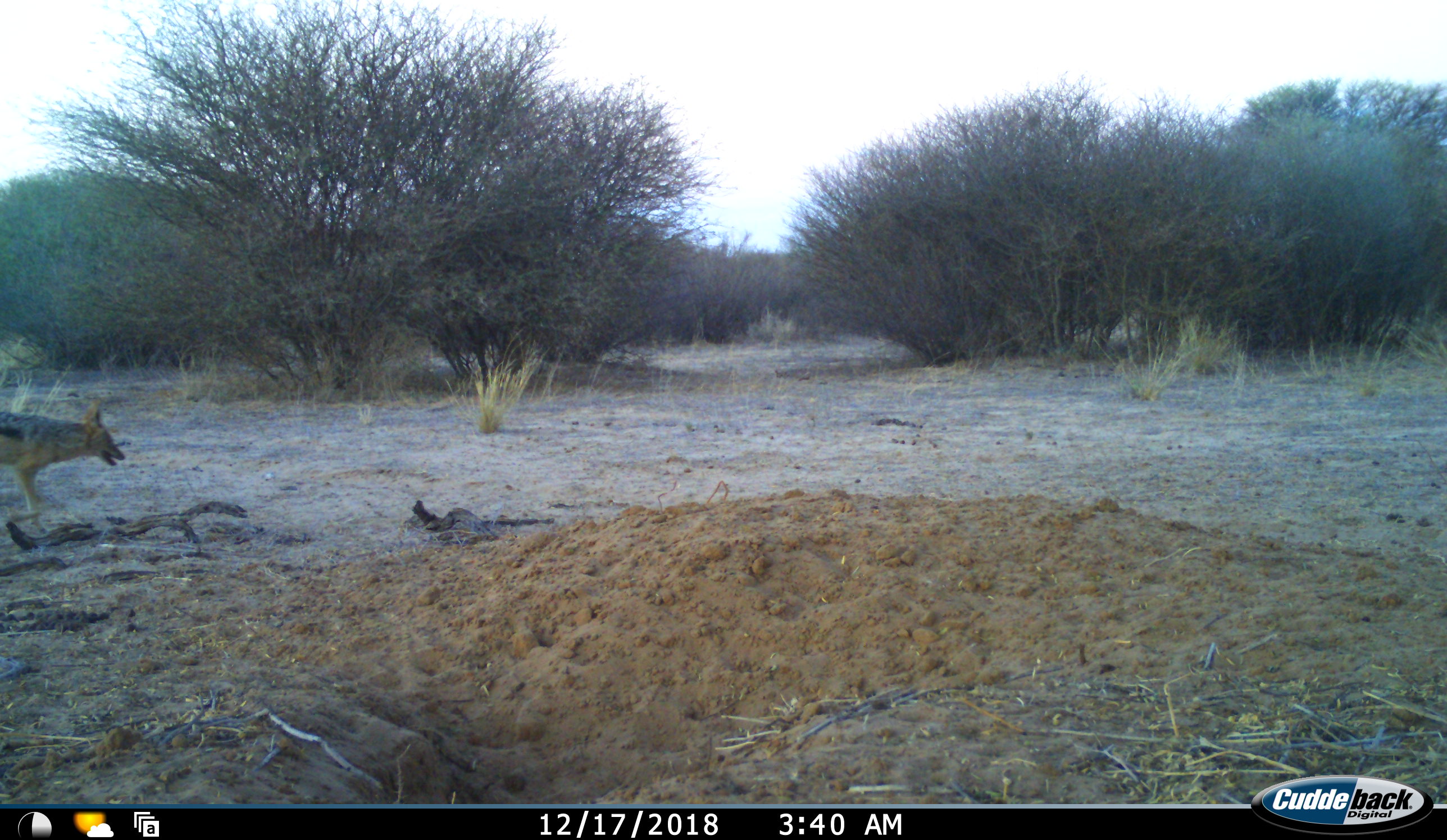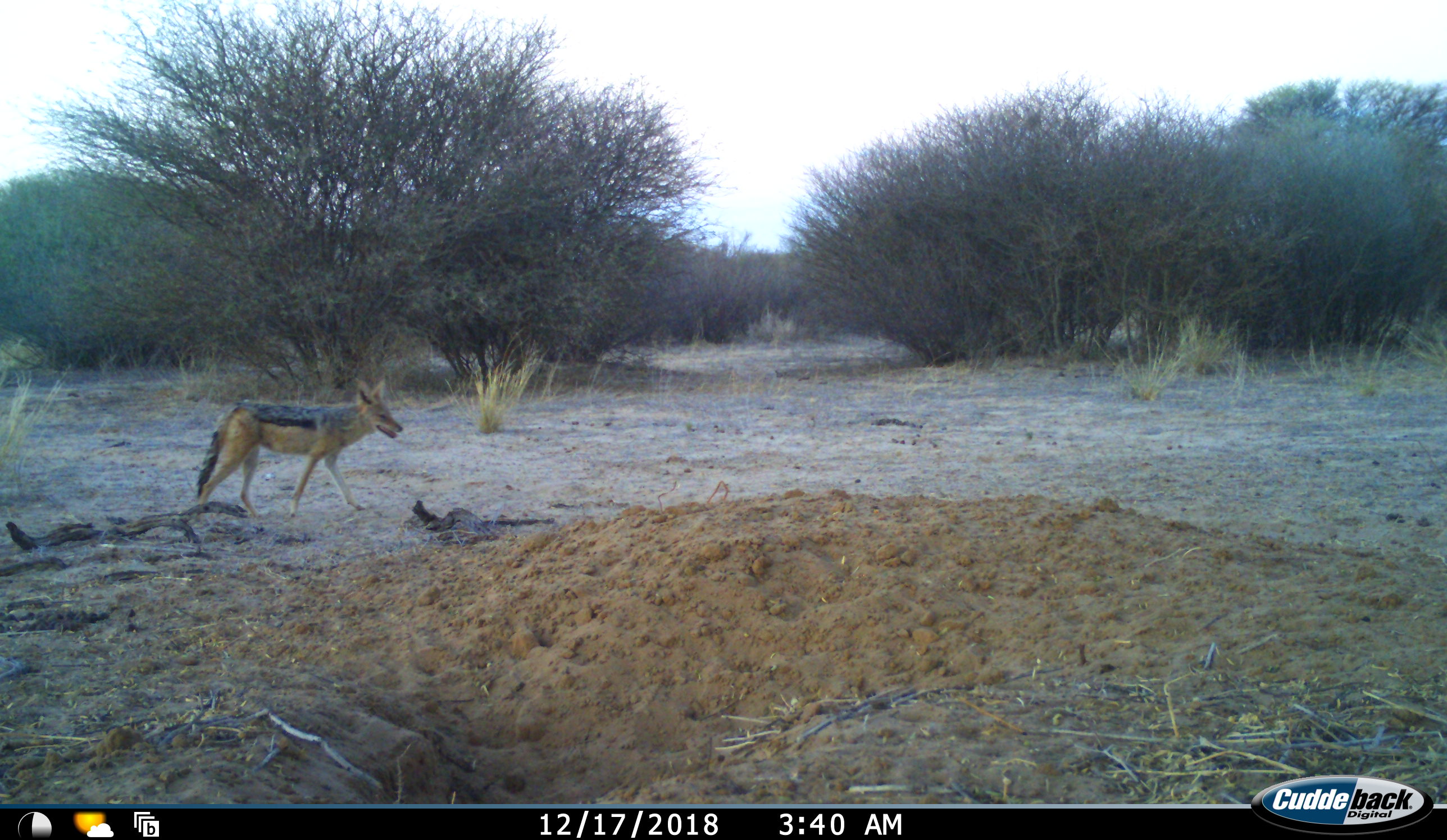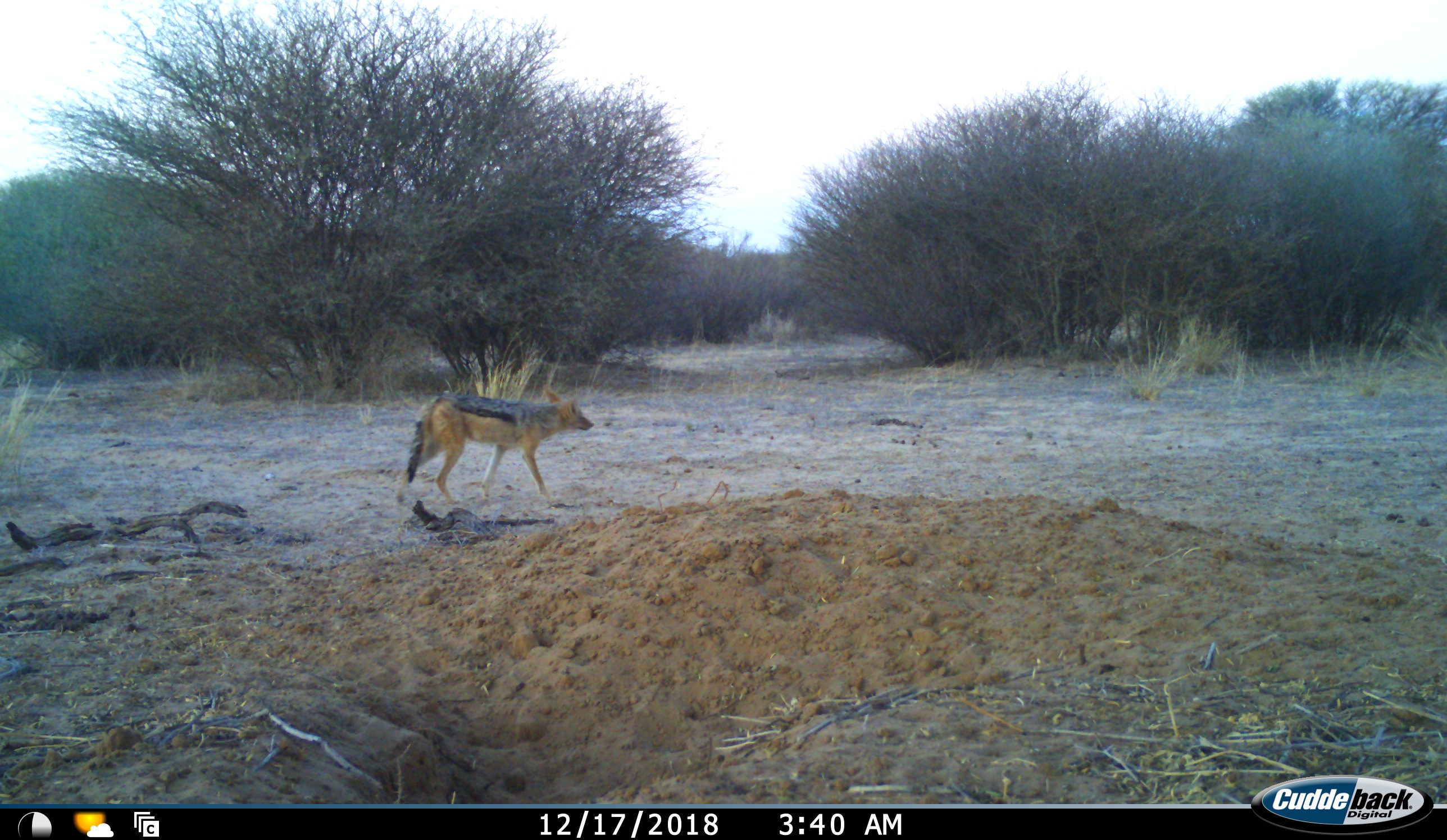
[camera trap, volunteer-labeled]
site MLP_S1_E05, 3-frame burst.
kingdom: Animalia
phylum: Chordata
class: Mammalia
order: Carnivora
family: Canidae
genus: Lupulella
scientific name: Lupulella mesomelas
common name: black-backed jackal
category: jackalblackbacked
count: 1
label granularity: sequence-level